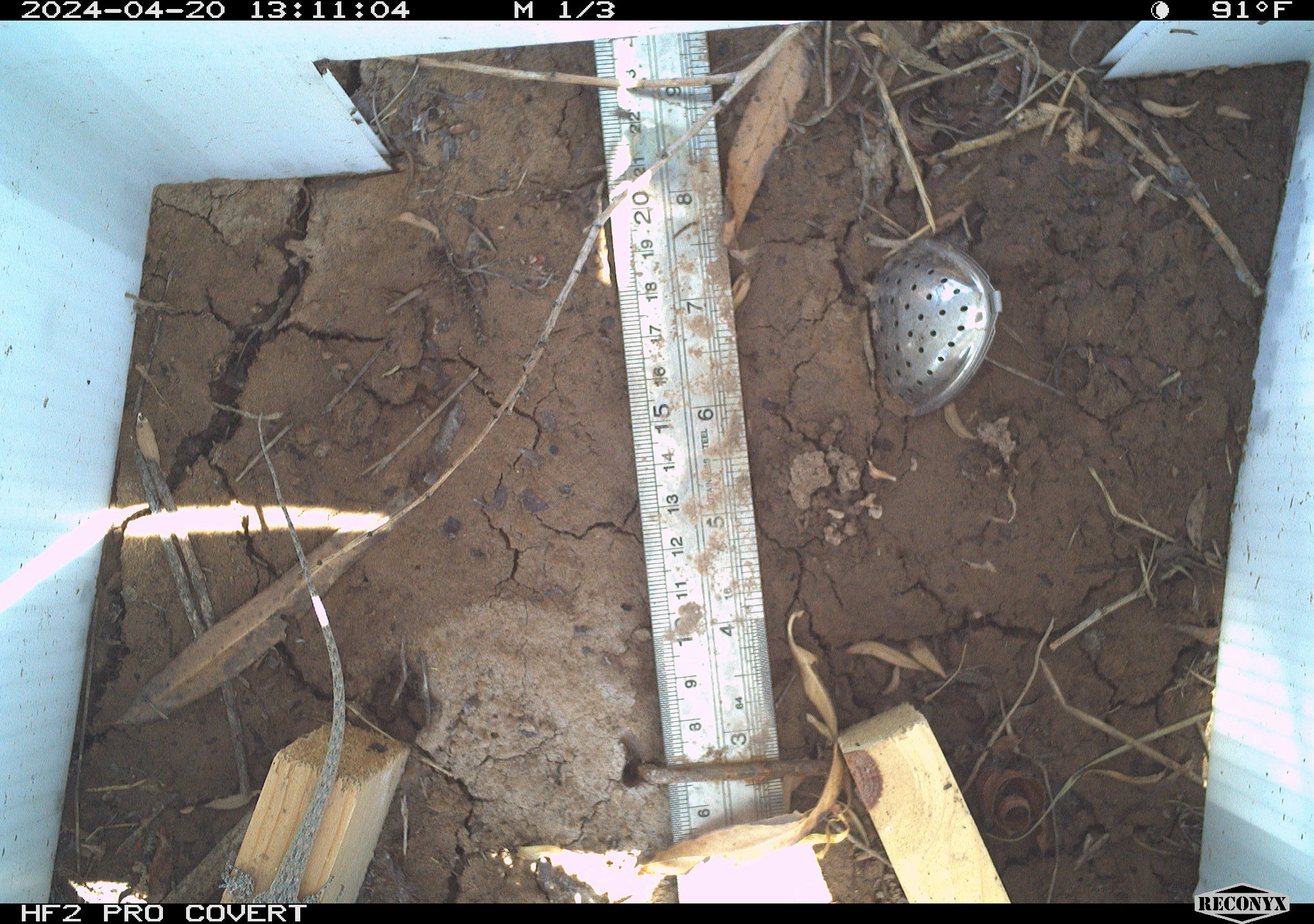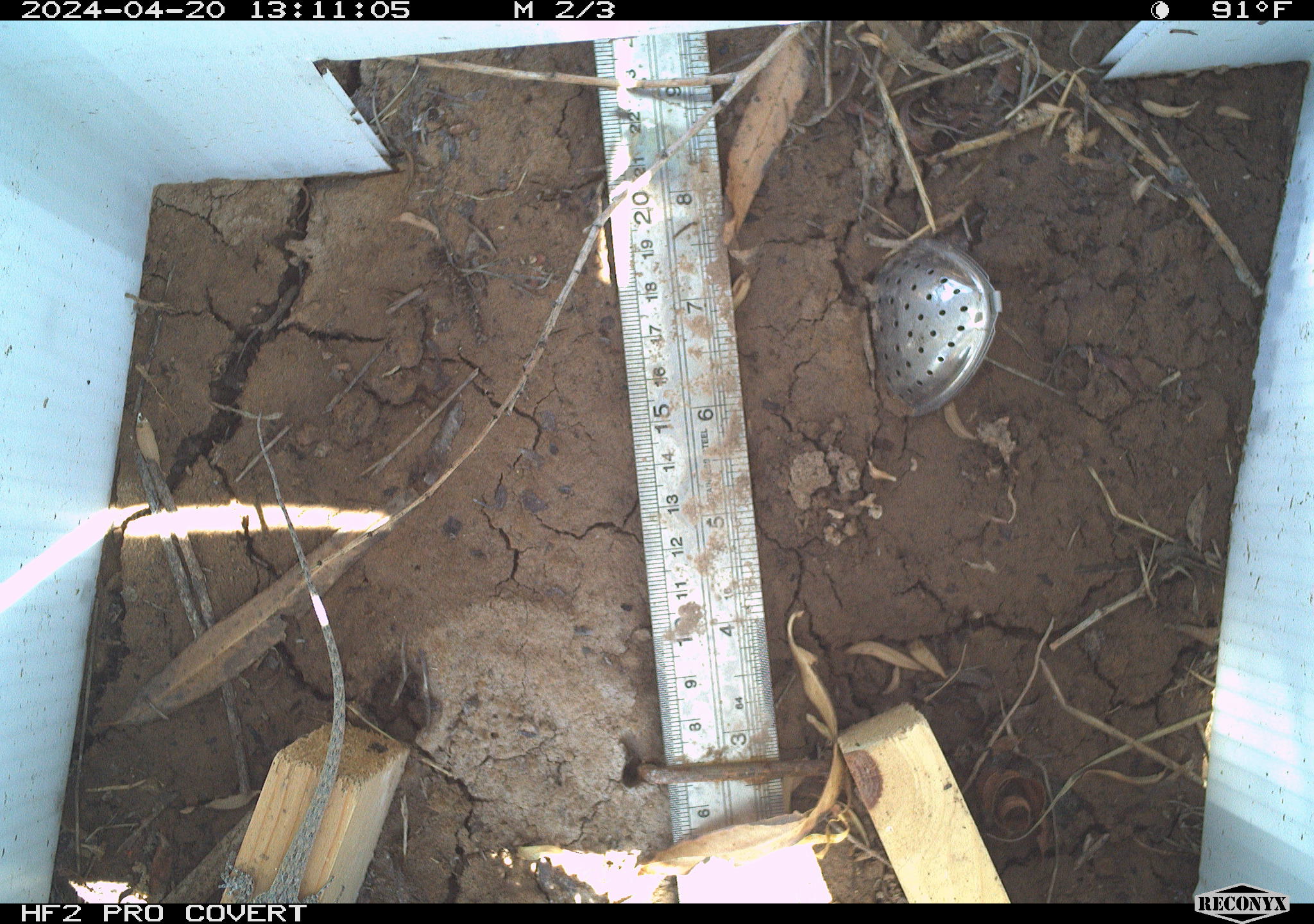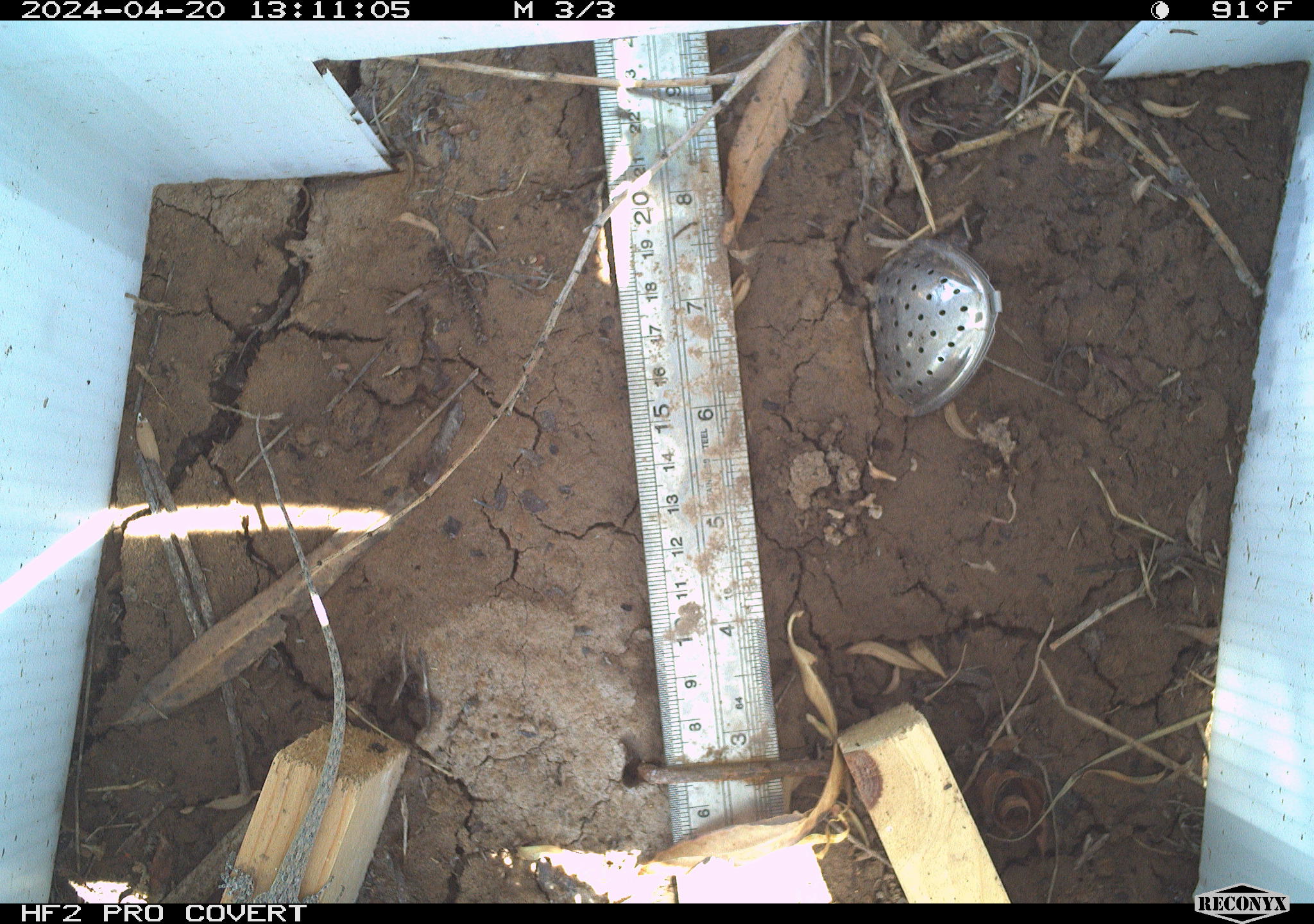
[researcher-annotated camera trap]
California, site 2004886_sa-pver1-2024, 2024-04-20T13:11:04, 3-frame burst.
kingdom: Animalia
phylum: Chordata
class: Reptilia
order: Squamata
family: Phrynosomatidae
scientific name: Phrynosomatidae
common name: phrynosomatid lizards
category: phrynosomatidae family